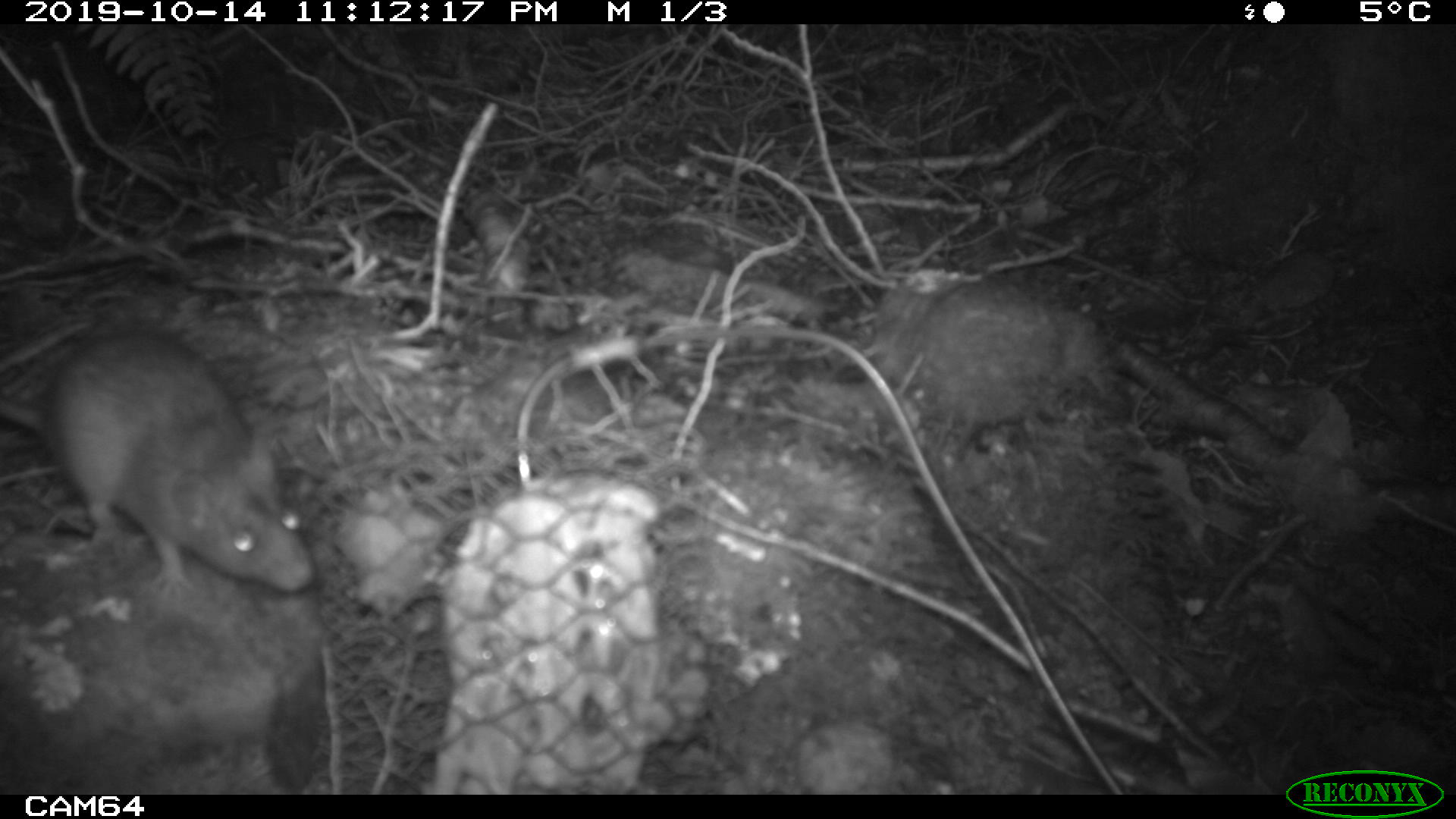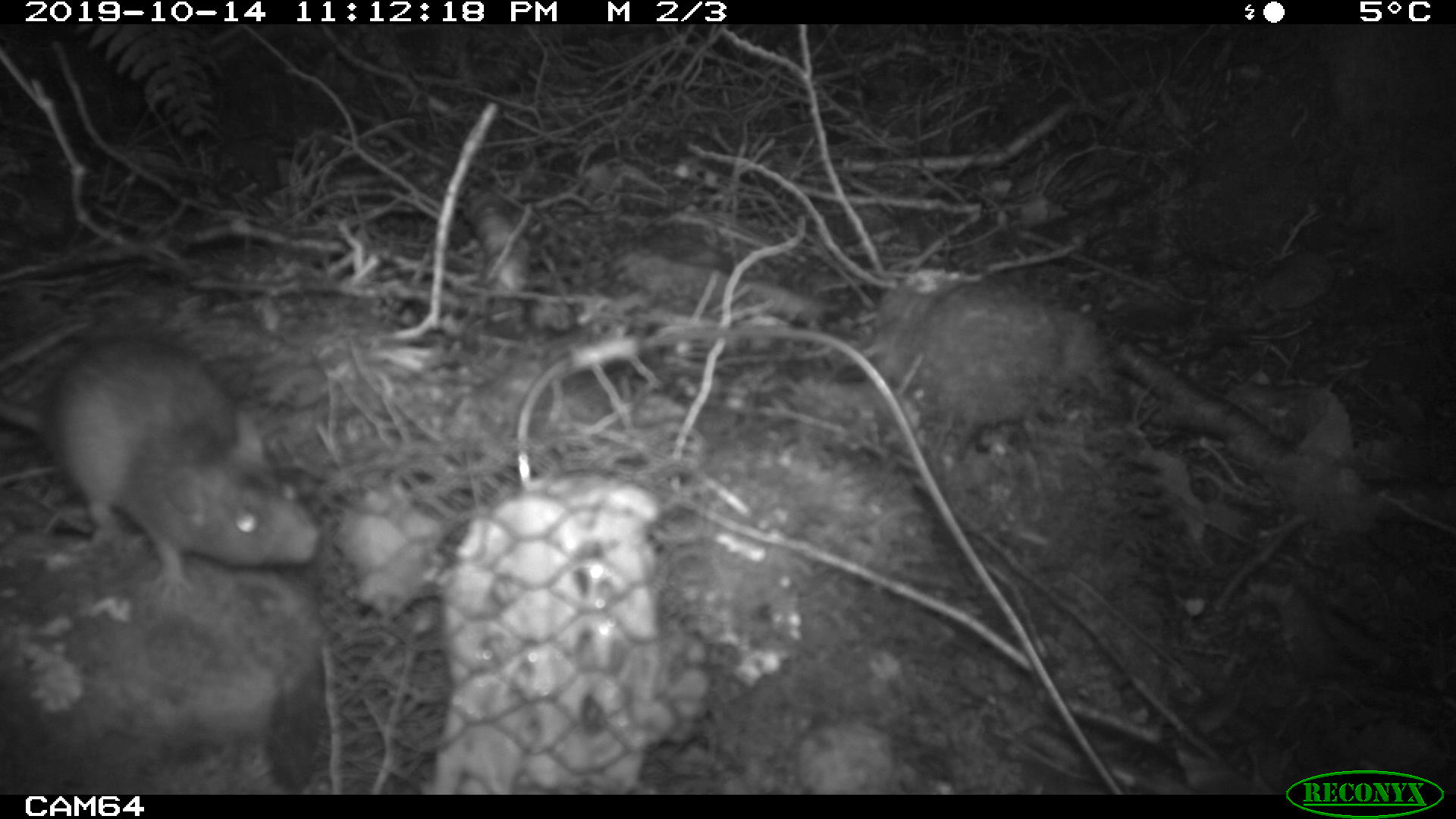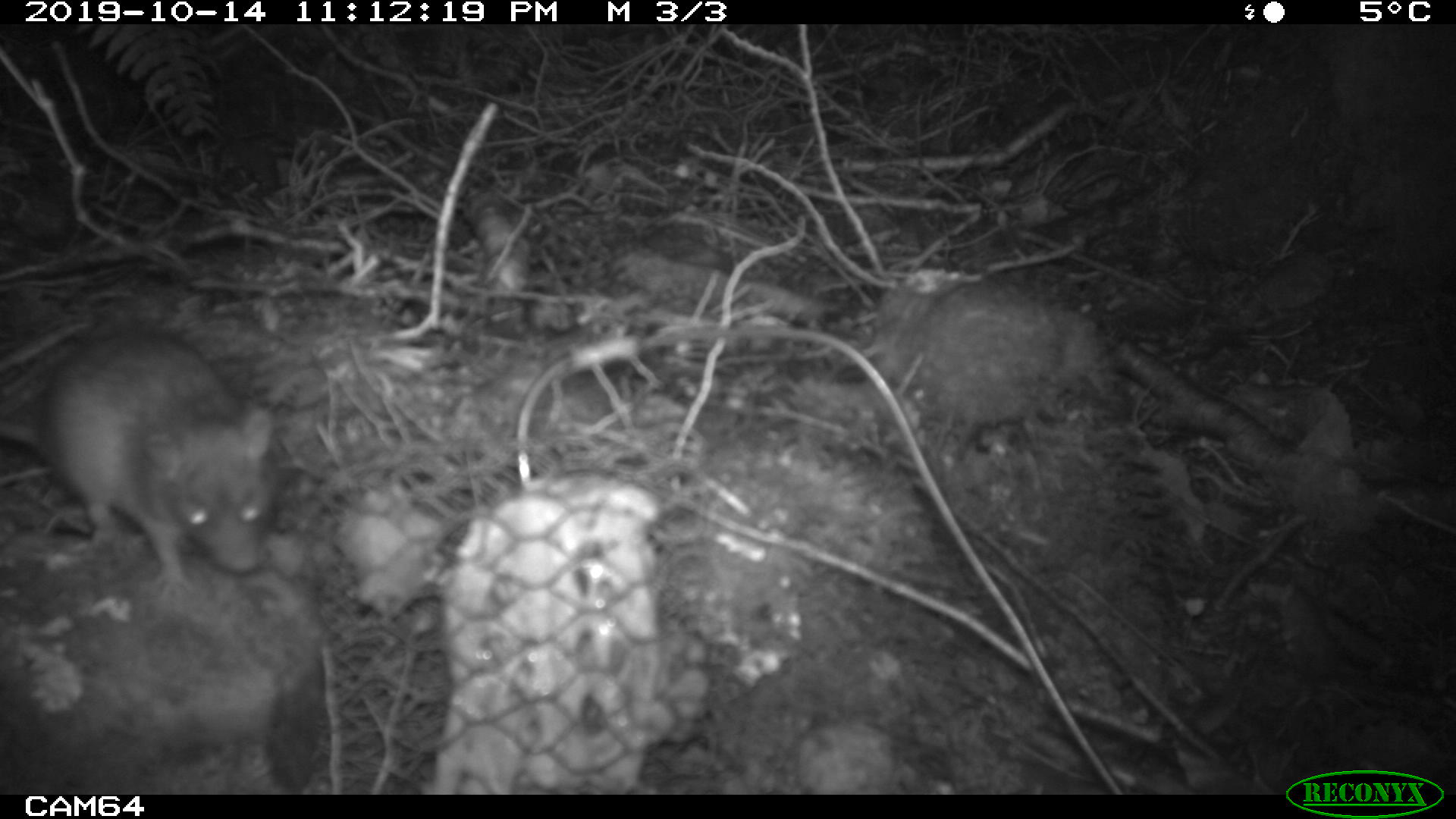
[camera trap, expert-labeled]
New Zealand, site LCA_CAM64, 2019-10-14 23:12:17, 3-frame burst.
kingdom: Animalia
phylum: Chordata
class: Mammalia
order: Rodentia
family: Muridae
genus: Rattus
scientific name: Rattus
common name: rat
Rat (Rattus).